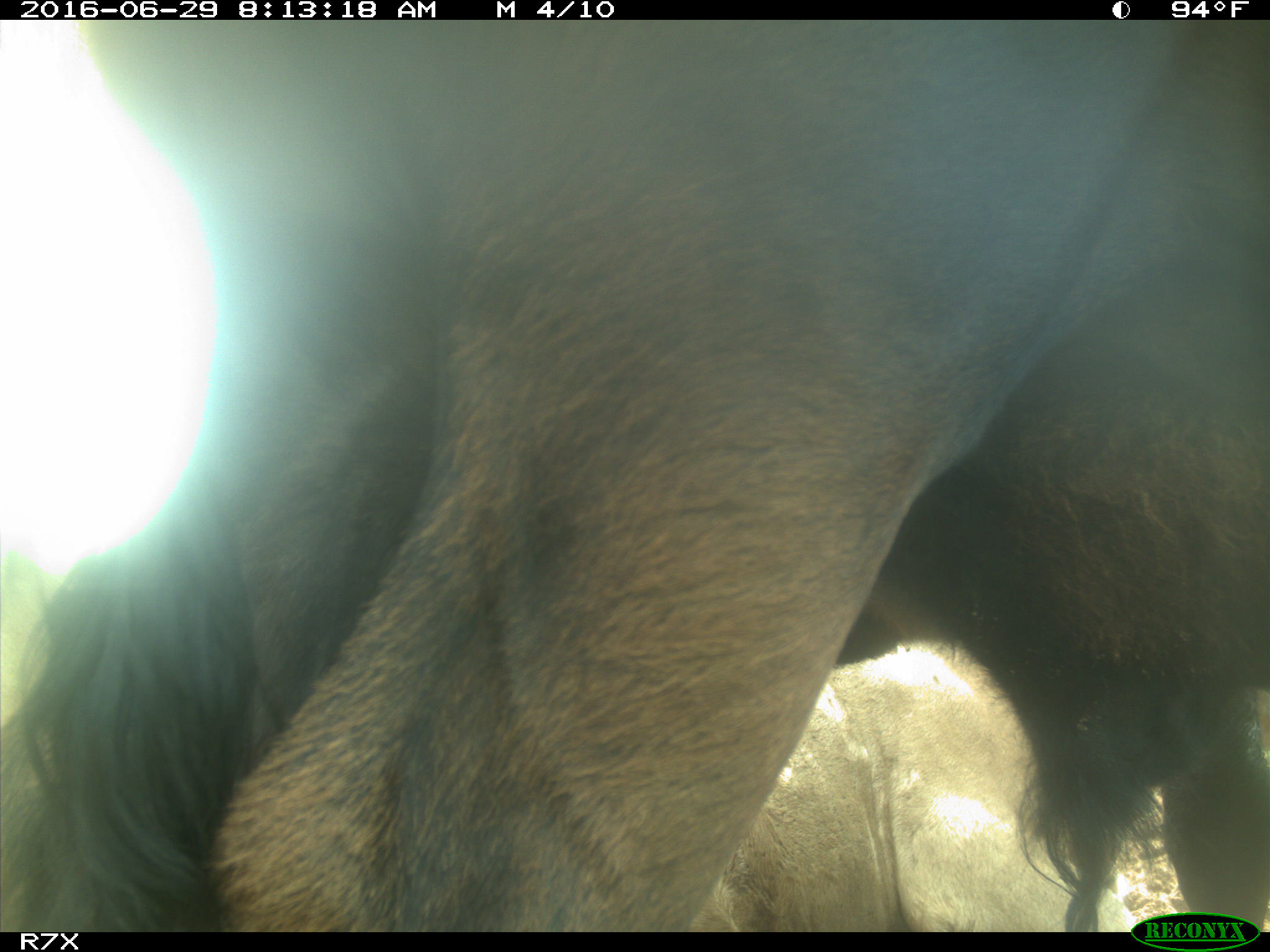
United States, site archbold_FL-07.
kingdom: Animalia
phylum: Chordata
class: Mammalia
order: Artiodactyla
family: Bovidae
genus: Bos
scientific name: Bos taurus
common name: domestic cow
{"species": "Bos taurus (domestic cow)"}